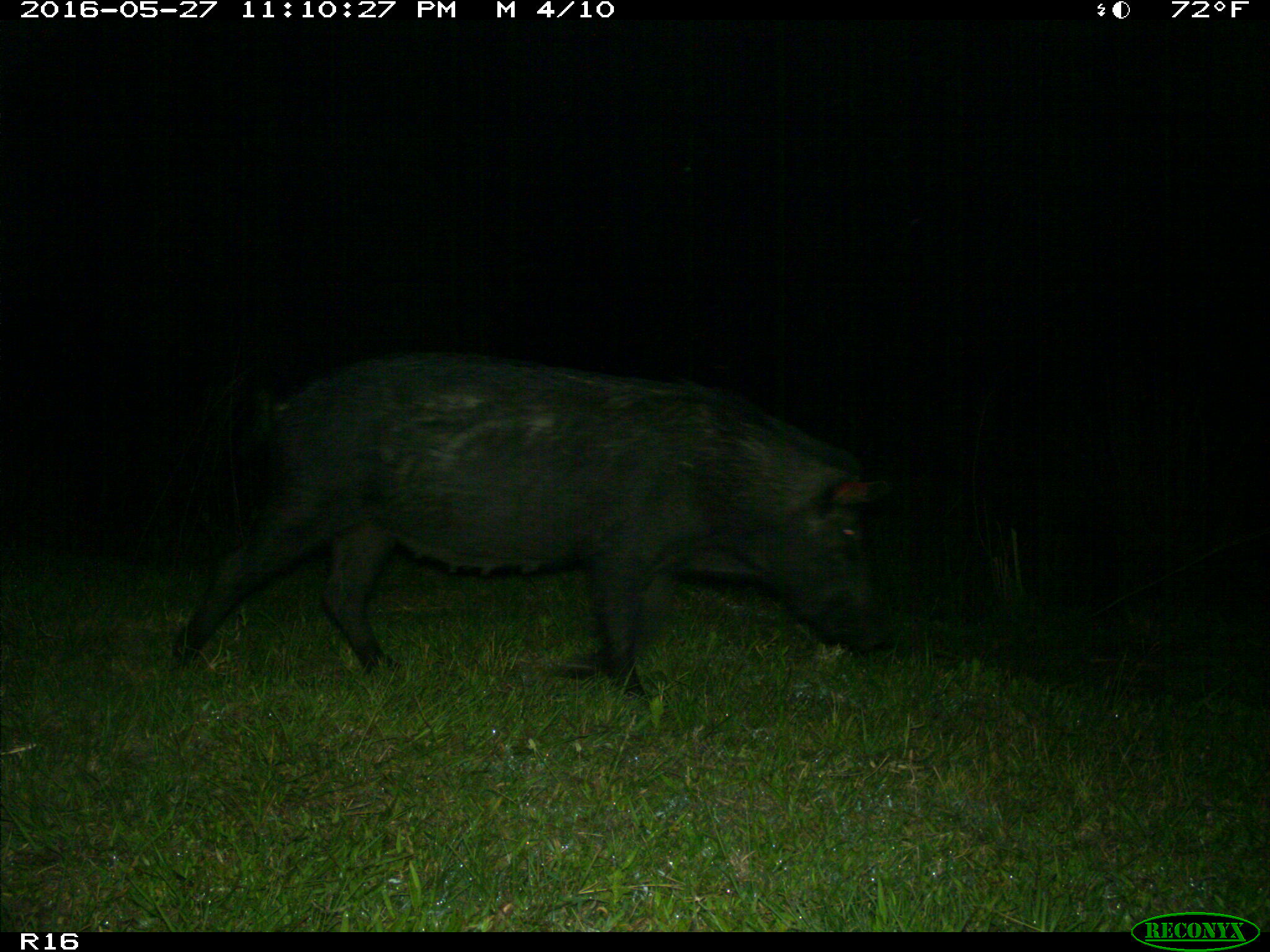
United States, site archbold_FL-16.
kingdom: Animalia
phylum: Chordata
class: Mammalia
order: Artiodactyla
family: Suidae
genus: Sus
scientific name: Sus scrofa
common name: wild boar